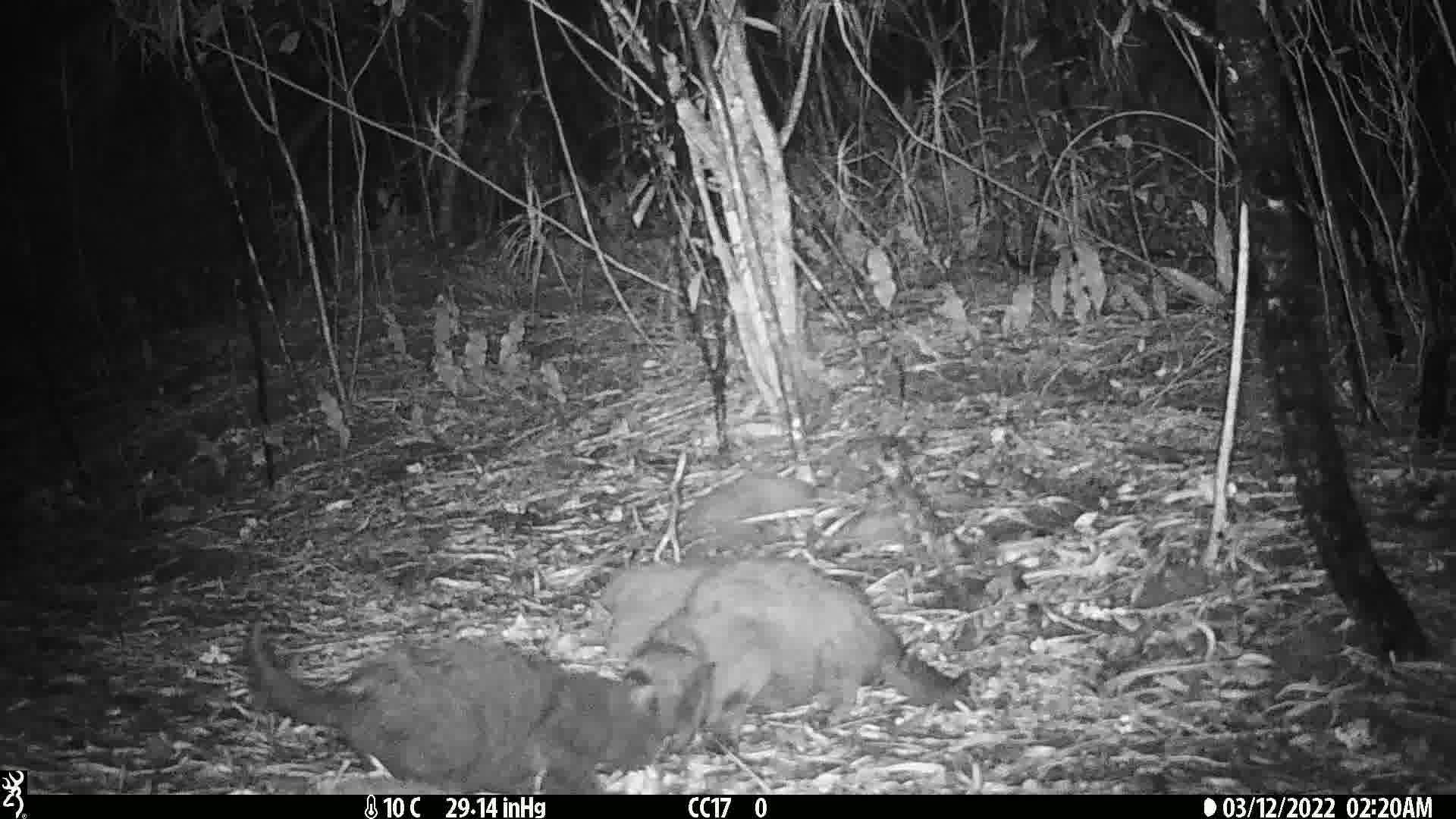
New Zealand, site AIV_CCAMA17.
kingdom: Animalia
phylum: Chordata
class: Mammalia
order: Carnivora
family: Felidae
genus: Felis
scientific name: Felis catus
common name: domestic cat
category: cat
Cat (domestic cat) (Felis catus).